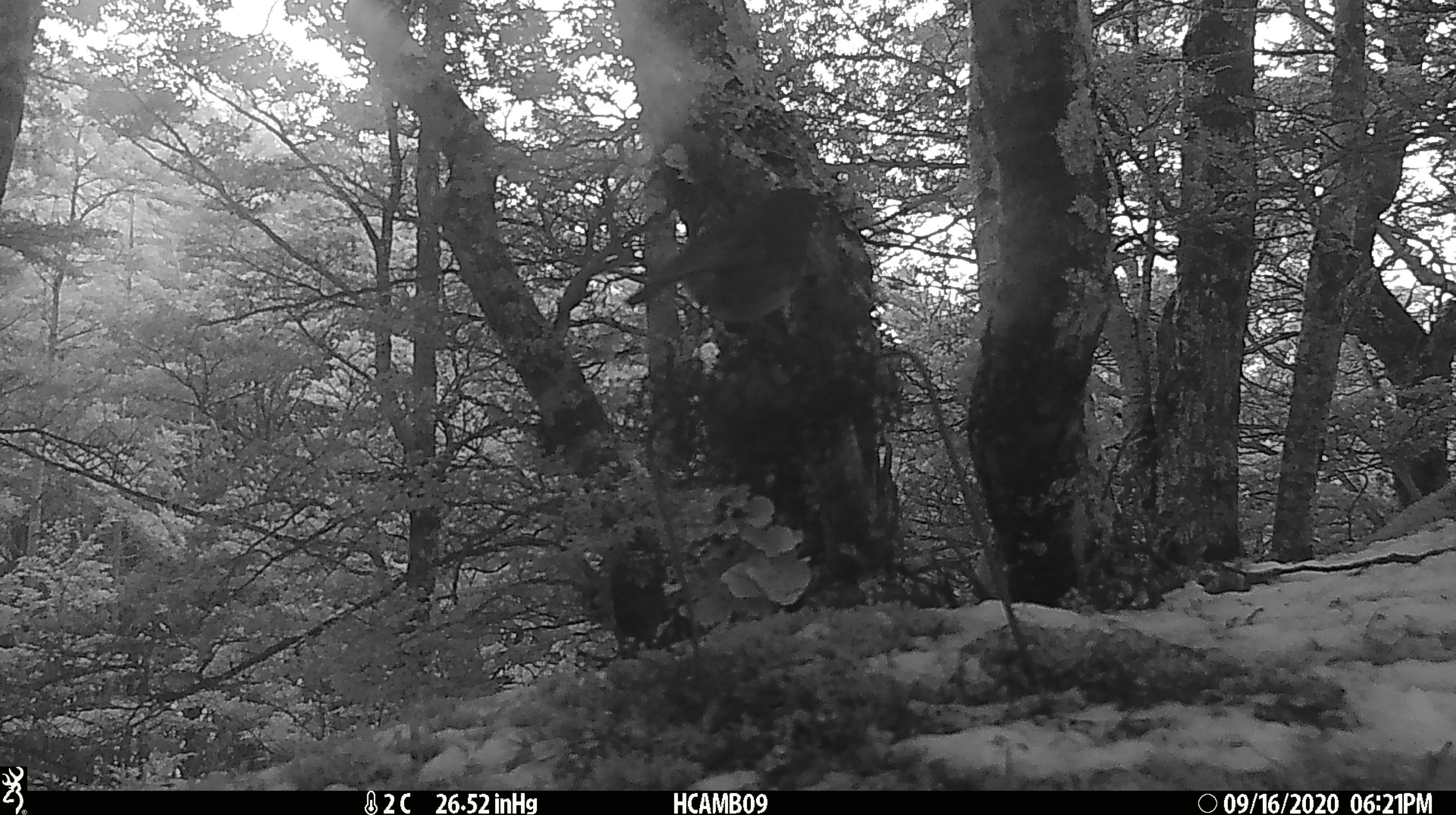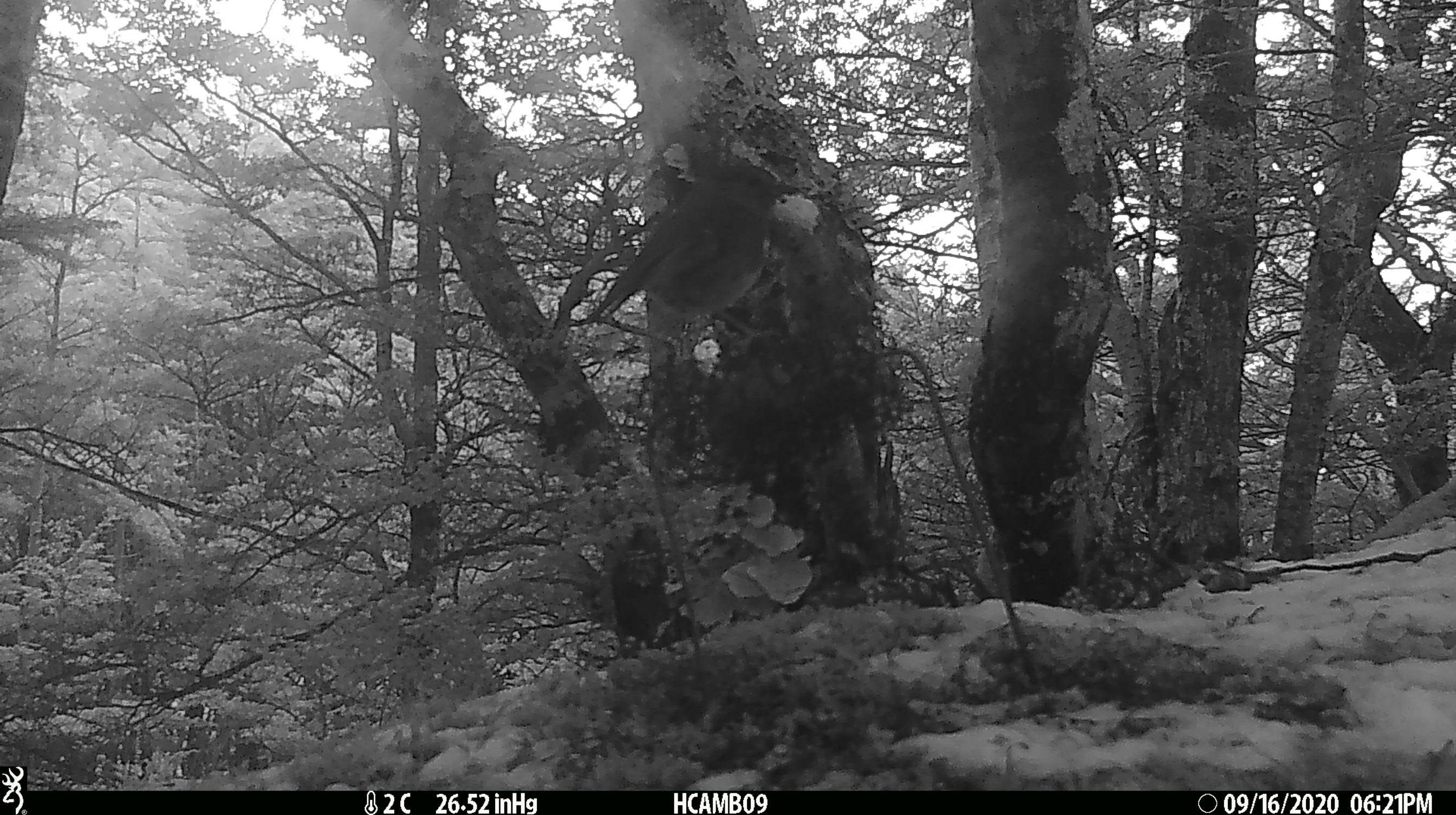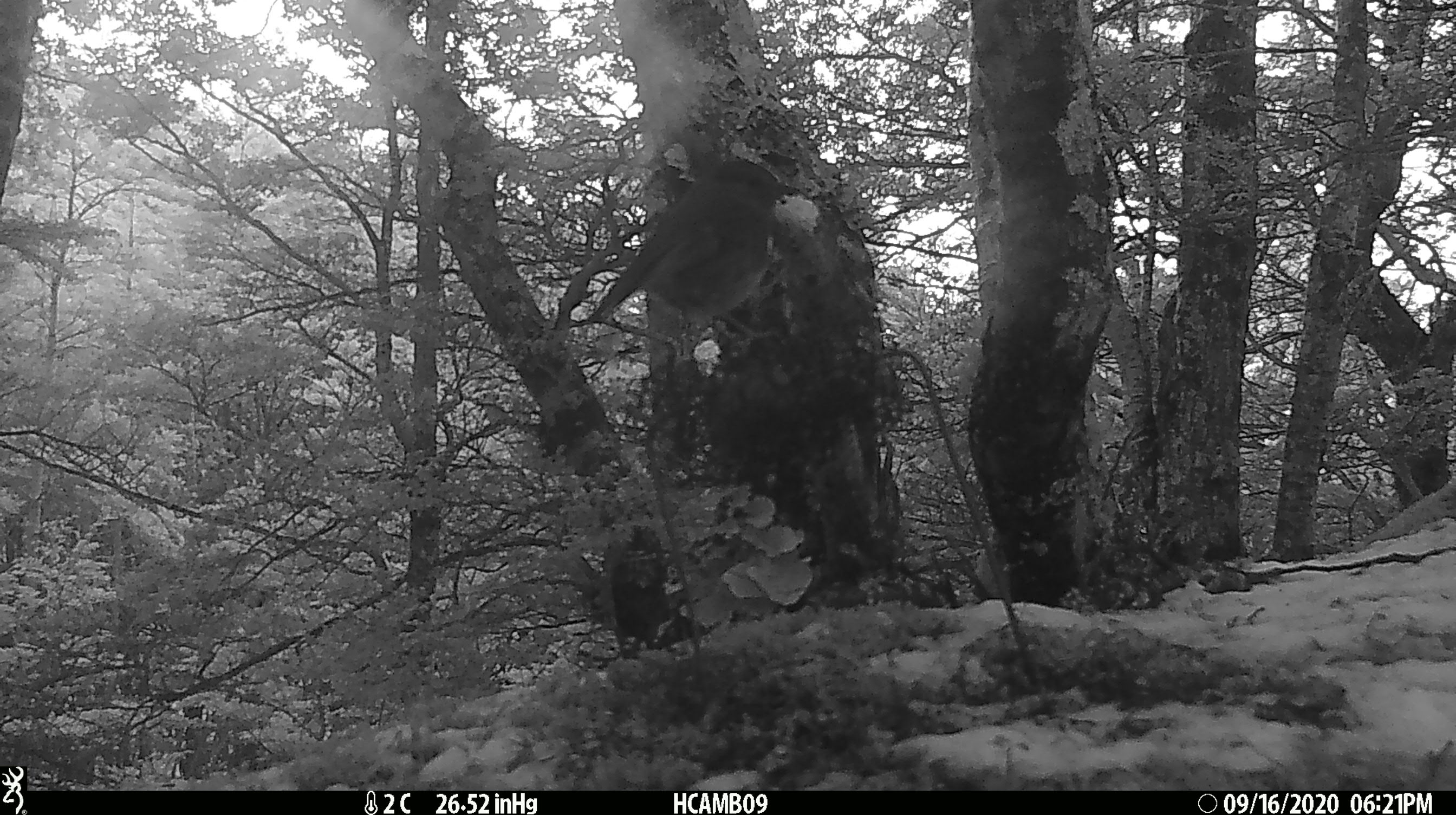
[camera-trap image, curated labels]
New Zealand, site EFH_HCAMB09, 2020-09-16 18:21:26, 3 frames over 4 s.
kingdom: Animalia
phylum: Chordata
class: Aves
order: Passeriformes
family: Petroicidae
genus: Petroica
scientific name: Petroica australis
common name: new zealand robin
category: robin